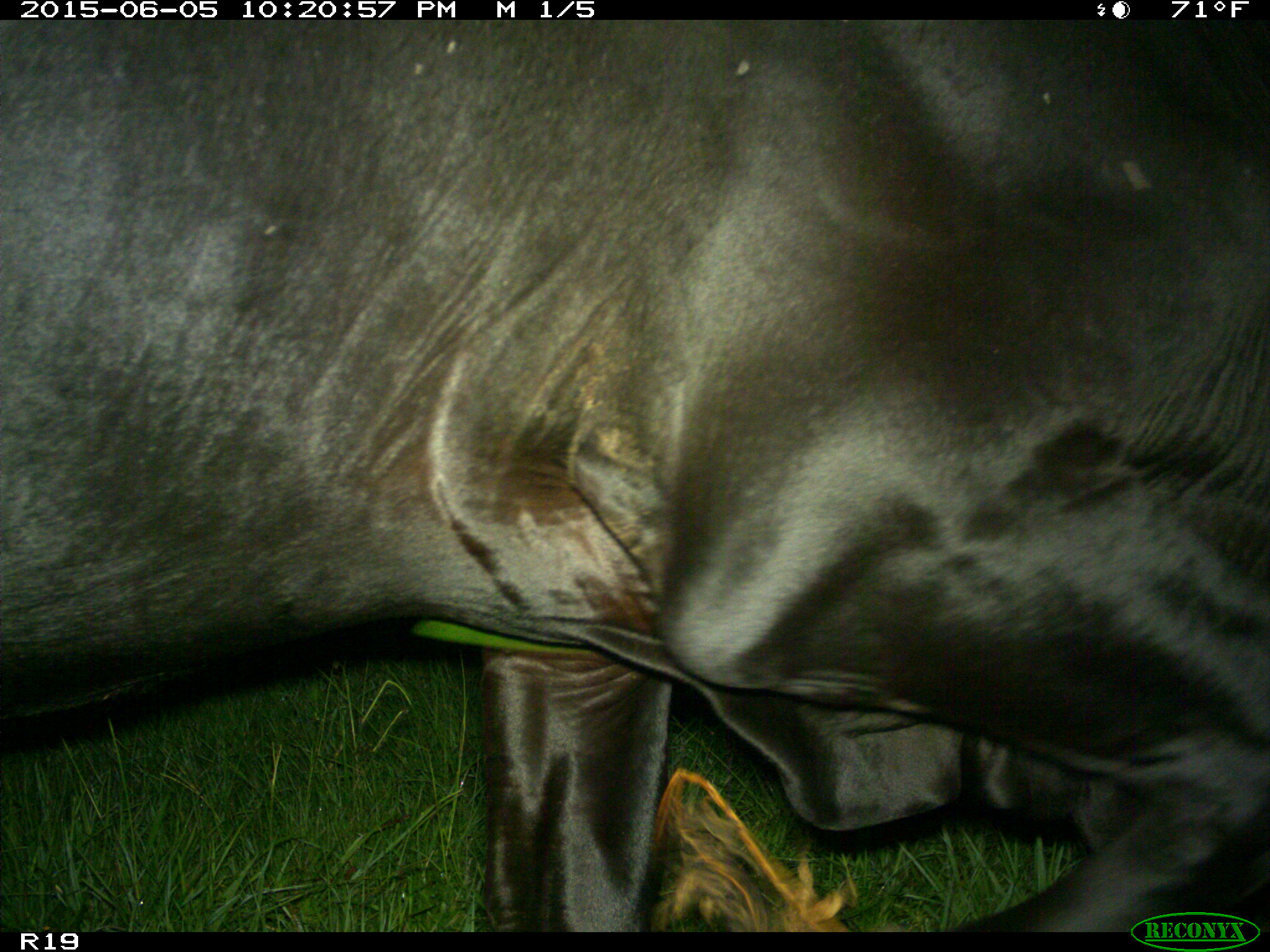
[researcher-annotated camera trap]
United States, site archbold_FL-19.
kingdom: Animalia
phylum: Chordata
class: Mammalia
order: Artiodactyla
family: Bovidae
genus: Bos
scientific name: Bos taurus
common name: domestic cow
Bos taurus (domestic cow).